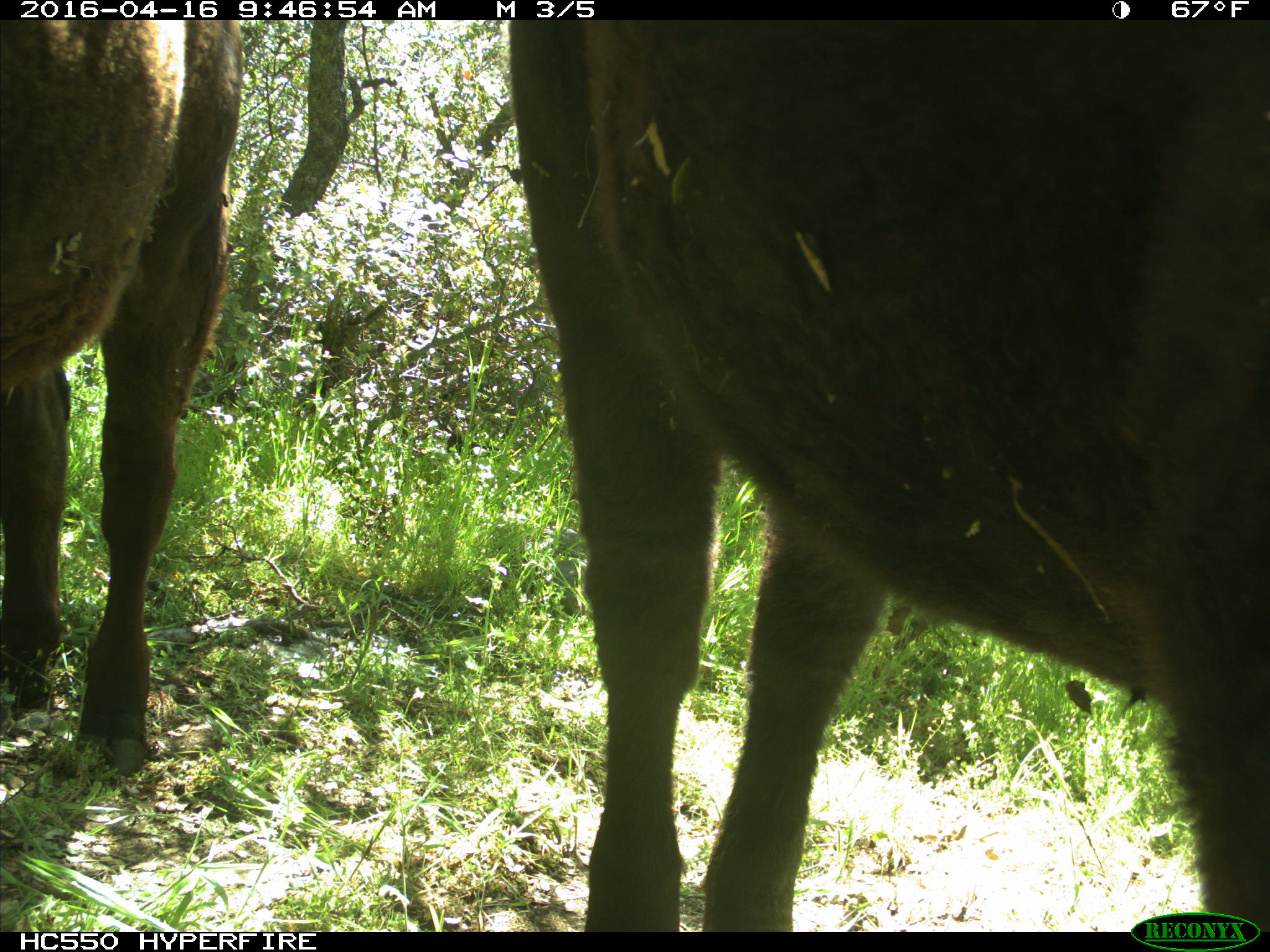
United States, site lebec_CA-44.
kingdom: Animalia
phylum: Chordata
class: Mammalia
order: Artiodactyla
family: Bovidae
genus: Bos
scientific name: Bos taurus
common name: domestic cow